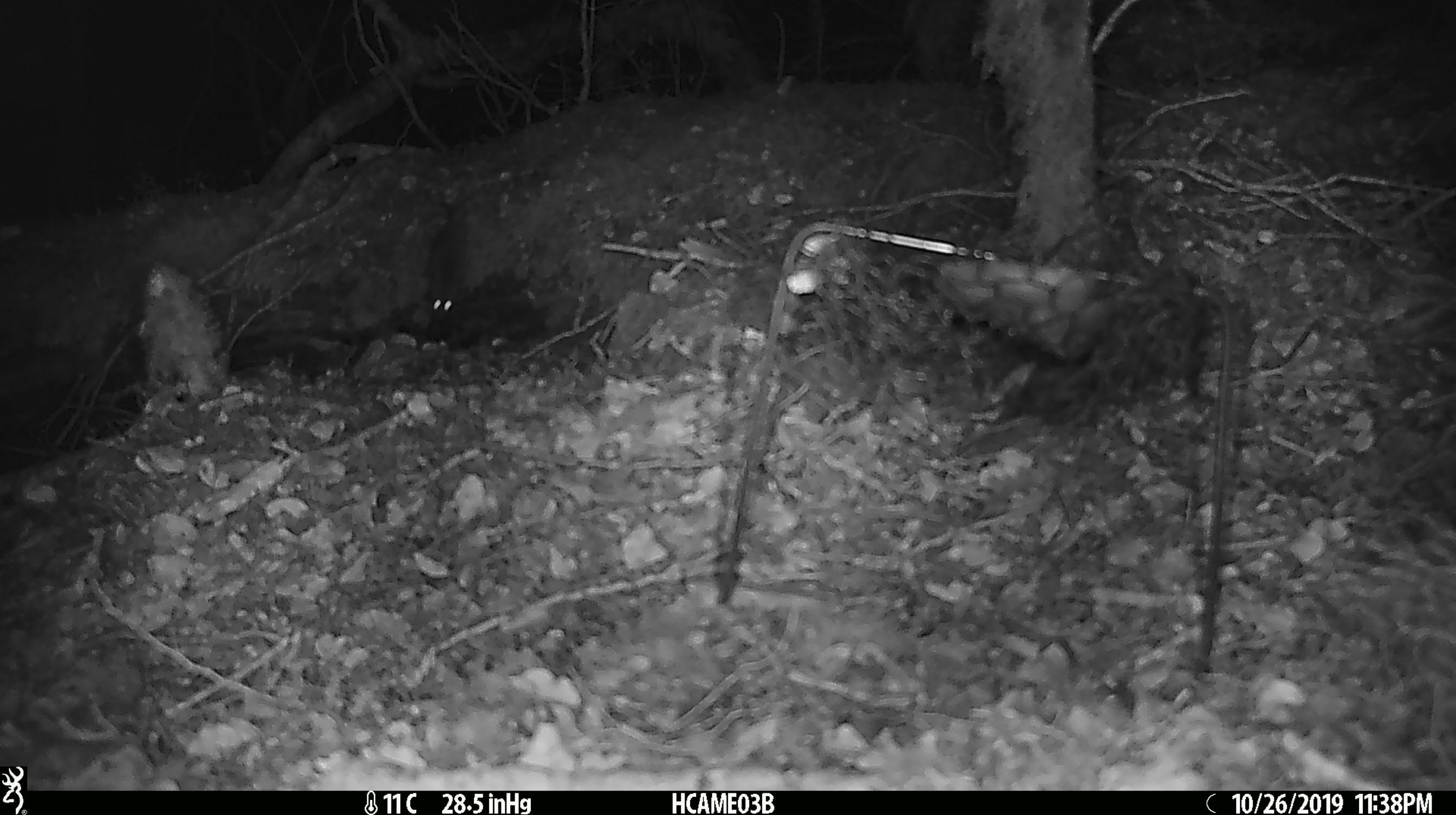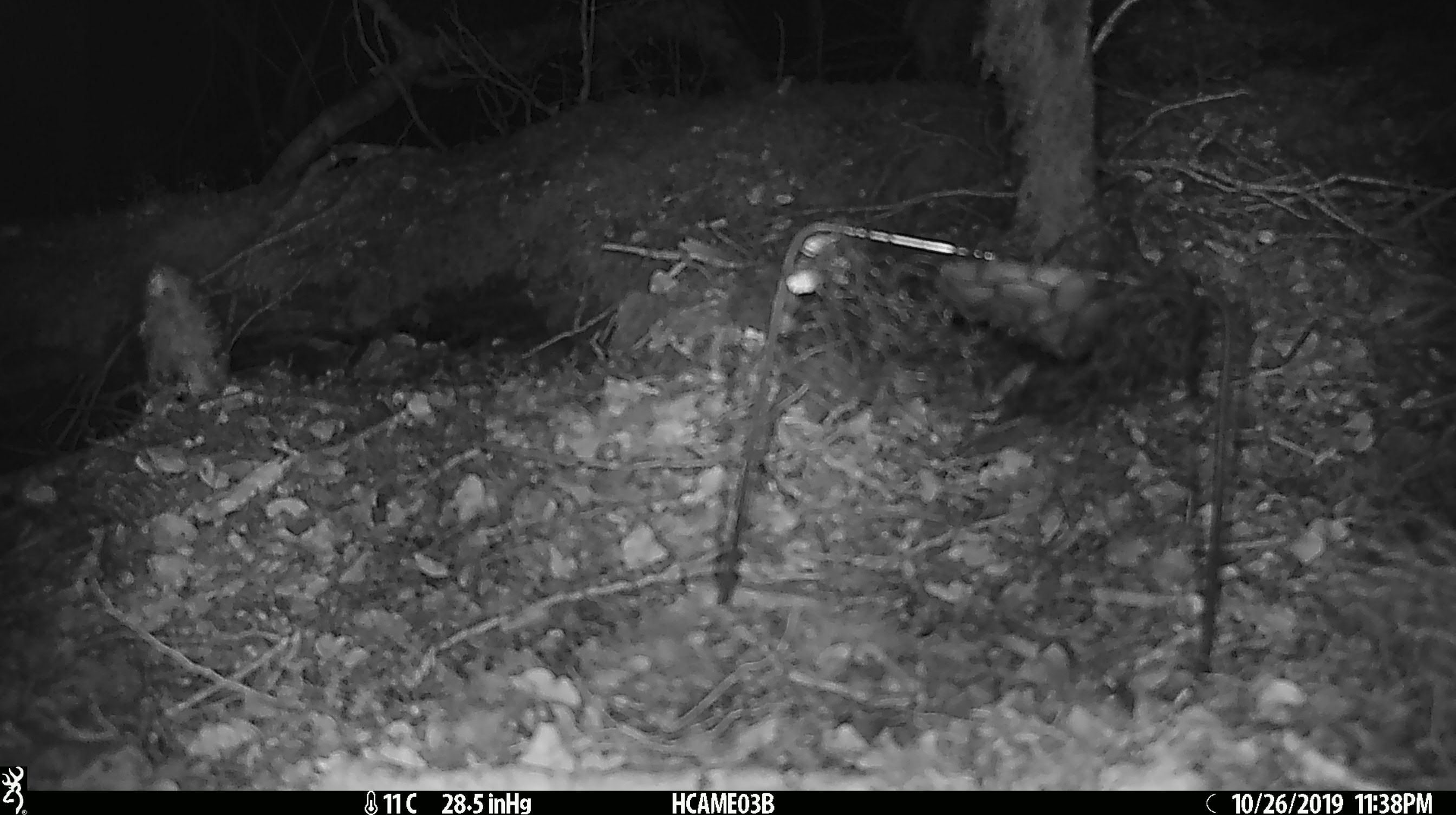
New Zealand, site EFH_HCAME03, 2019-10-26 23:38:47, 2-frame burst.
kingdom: Animalia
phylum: Chordata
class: Mammalia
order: Rodentia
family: Muridae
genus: Mus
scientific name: Mus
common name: mouse